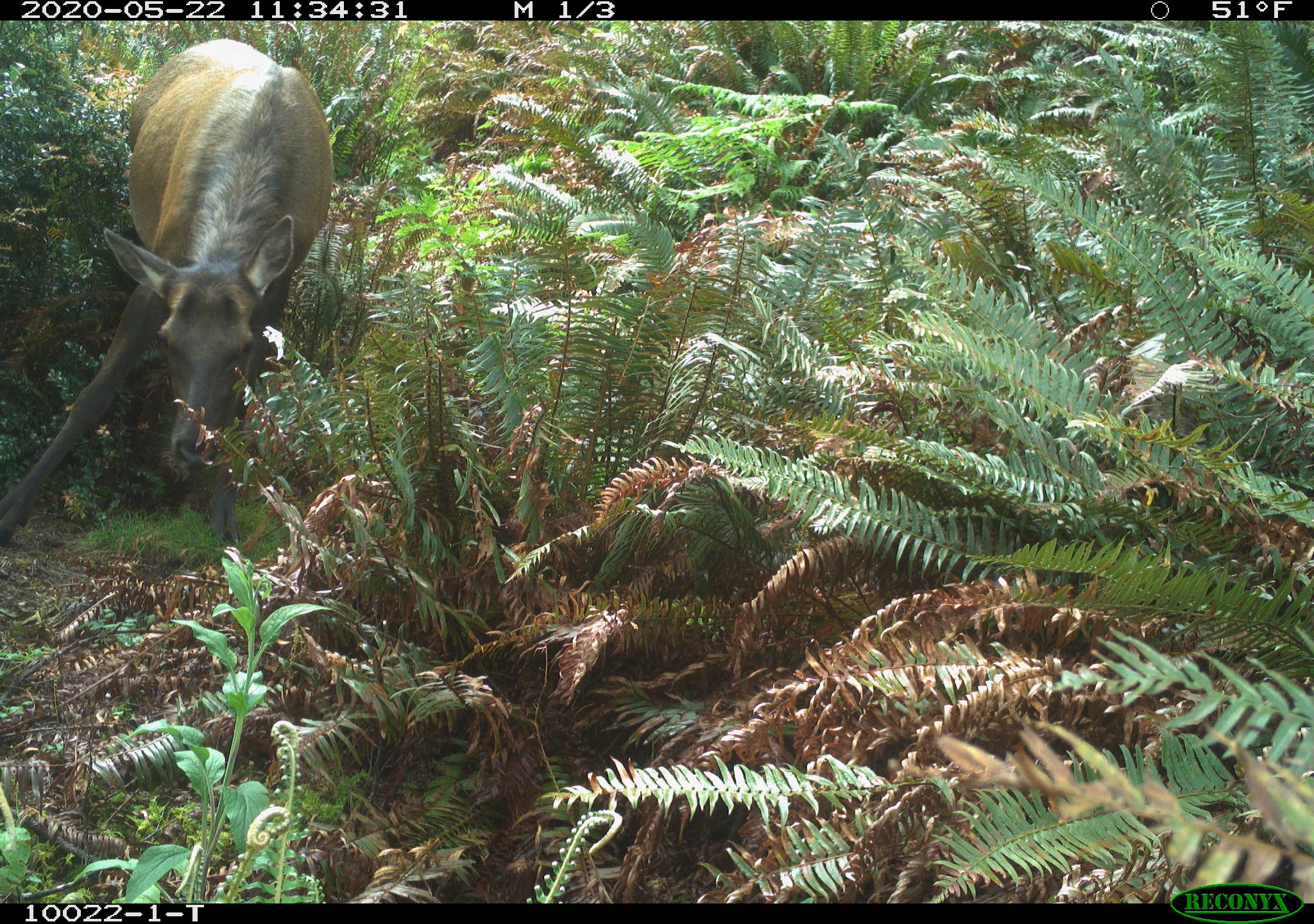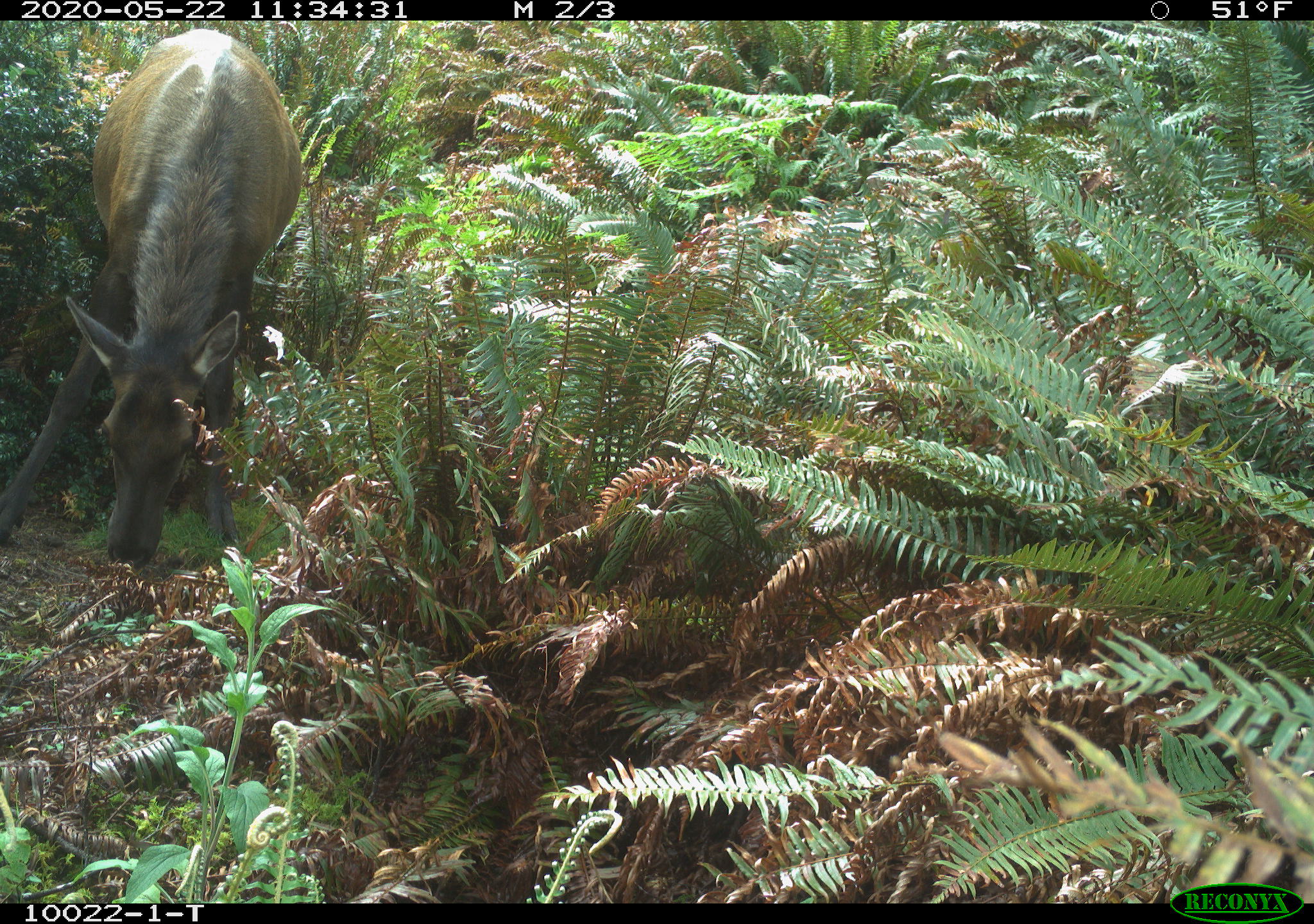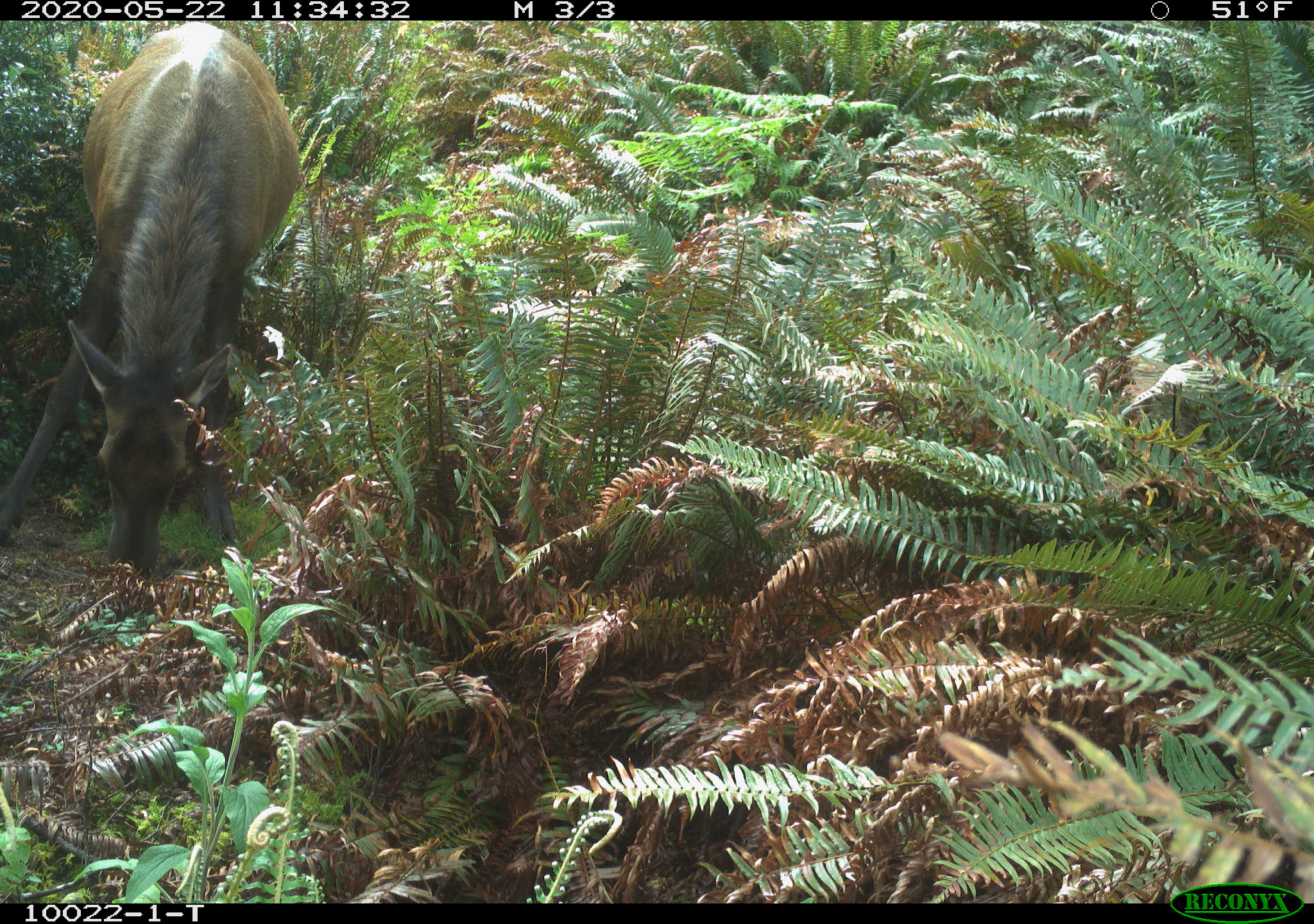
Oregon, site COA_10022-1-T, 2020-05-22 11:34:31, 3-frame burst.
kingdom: Animalia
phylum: Chordata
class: Mammalia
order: Artiodactyla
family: Cervidae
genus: Cervus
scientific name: Cervus canadensis roosevelti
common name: roosevelt elk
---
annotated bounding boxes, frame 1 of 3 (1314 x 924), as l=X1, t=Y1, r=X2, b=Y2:
roosevelt elk: l=1, t=33, r=345, b=550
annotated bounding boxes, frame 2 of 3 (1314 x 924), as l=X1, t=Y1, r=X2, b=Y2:
roosevelt elk: l=0, t=26, r=313, b=565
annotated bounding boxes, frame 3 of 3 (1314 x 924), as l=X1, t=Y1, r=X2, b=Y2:
roosevelt elk: l=5, t=24, r=311, b=569